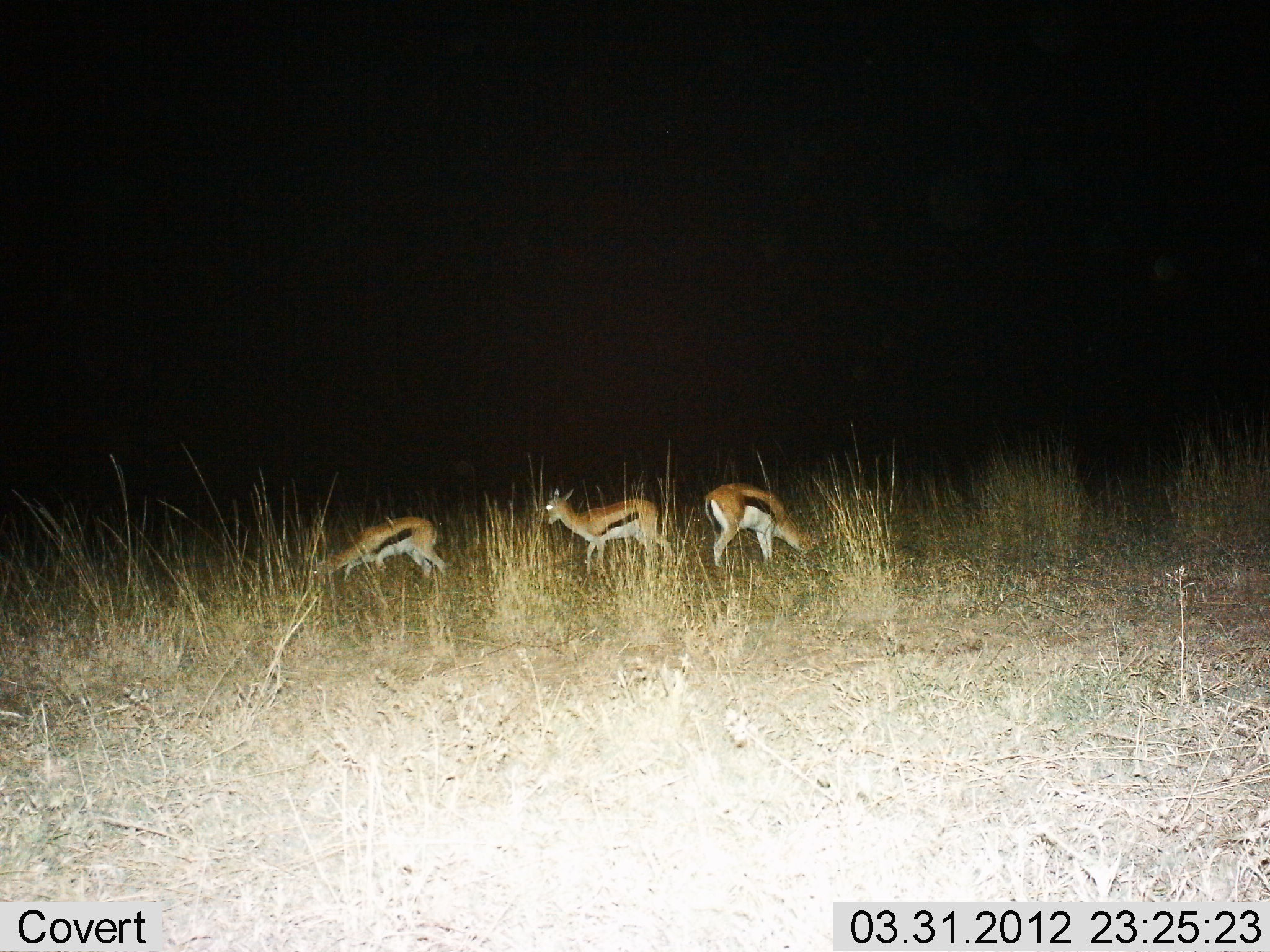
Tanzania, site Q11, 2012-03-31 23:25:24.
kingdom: Animalia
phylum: Chordata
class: Mammalia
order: Artiodactyla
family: Bovidae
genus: Eudorcas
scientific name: Eudorcas thomsonii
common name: thomson's gazelle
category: gazellethomsons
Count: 3.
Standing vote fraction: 62%.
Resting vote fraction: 0%.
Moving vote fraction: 0%.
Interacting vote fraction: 0%.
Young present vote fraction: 6%.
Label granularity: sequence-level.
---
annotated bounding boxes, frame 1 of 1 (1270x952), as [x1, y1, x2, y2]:
animal: [546, 488, 673, 583]; [704, 482, 825, 578]; [308, 515, 449, 591]